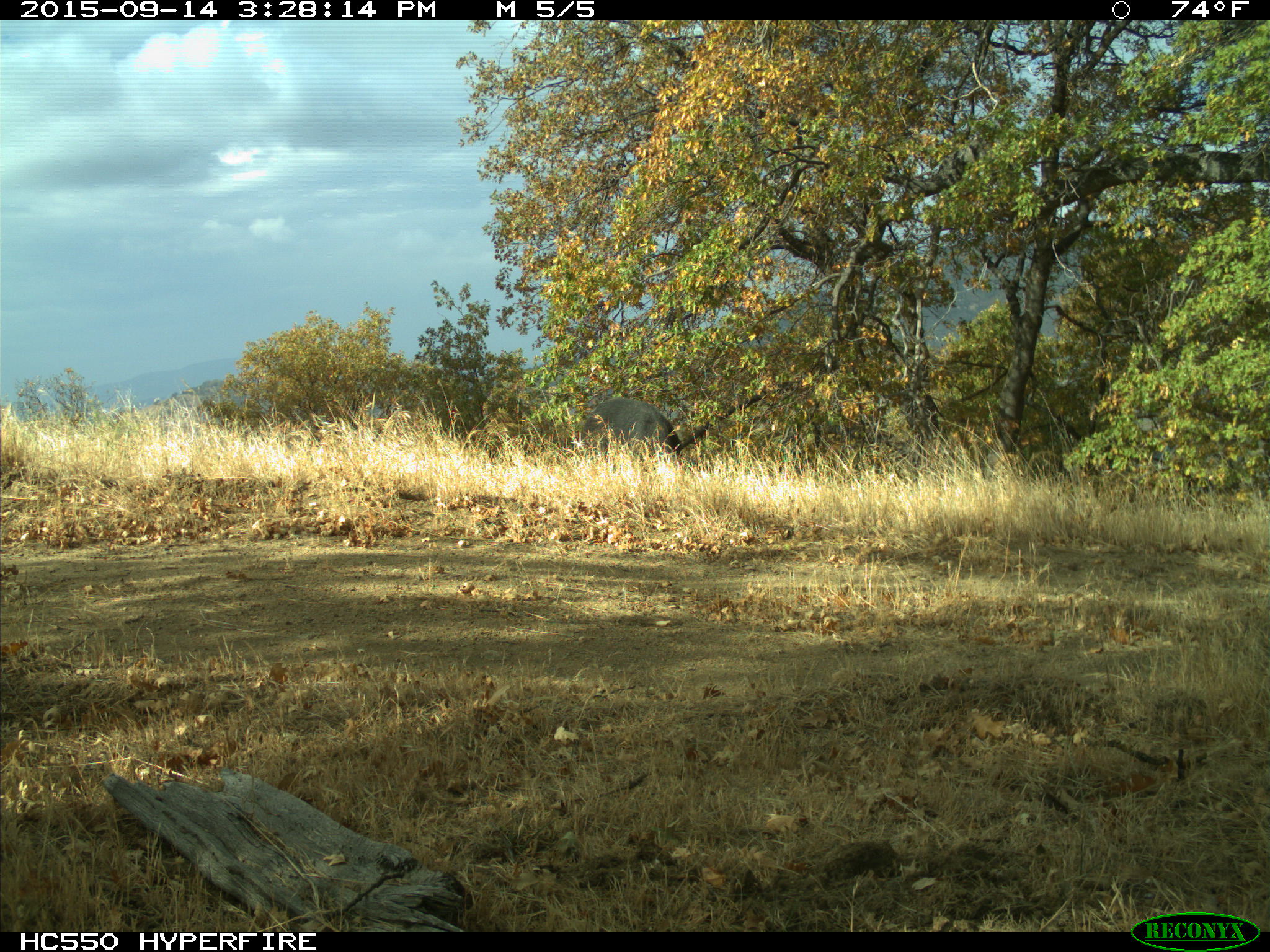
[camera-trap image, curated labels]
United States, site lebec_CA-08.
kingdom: Animalia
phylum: Chordata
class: Mammalia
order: Artiodactyla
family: Suidae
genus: Sus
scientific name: Sus scrofa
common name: wild boar